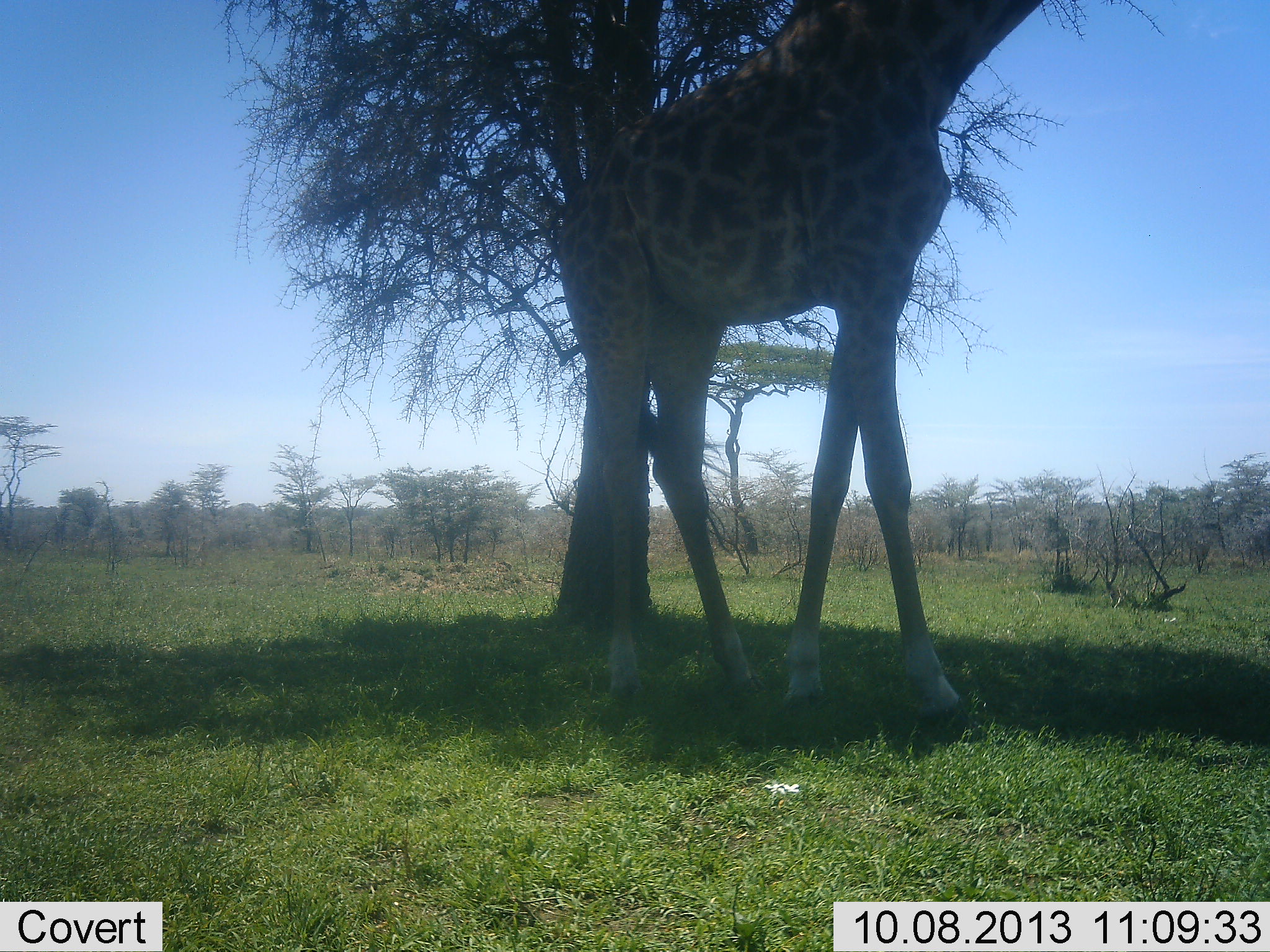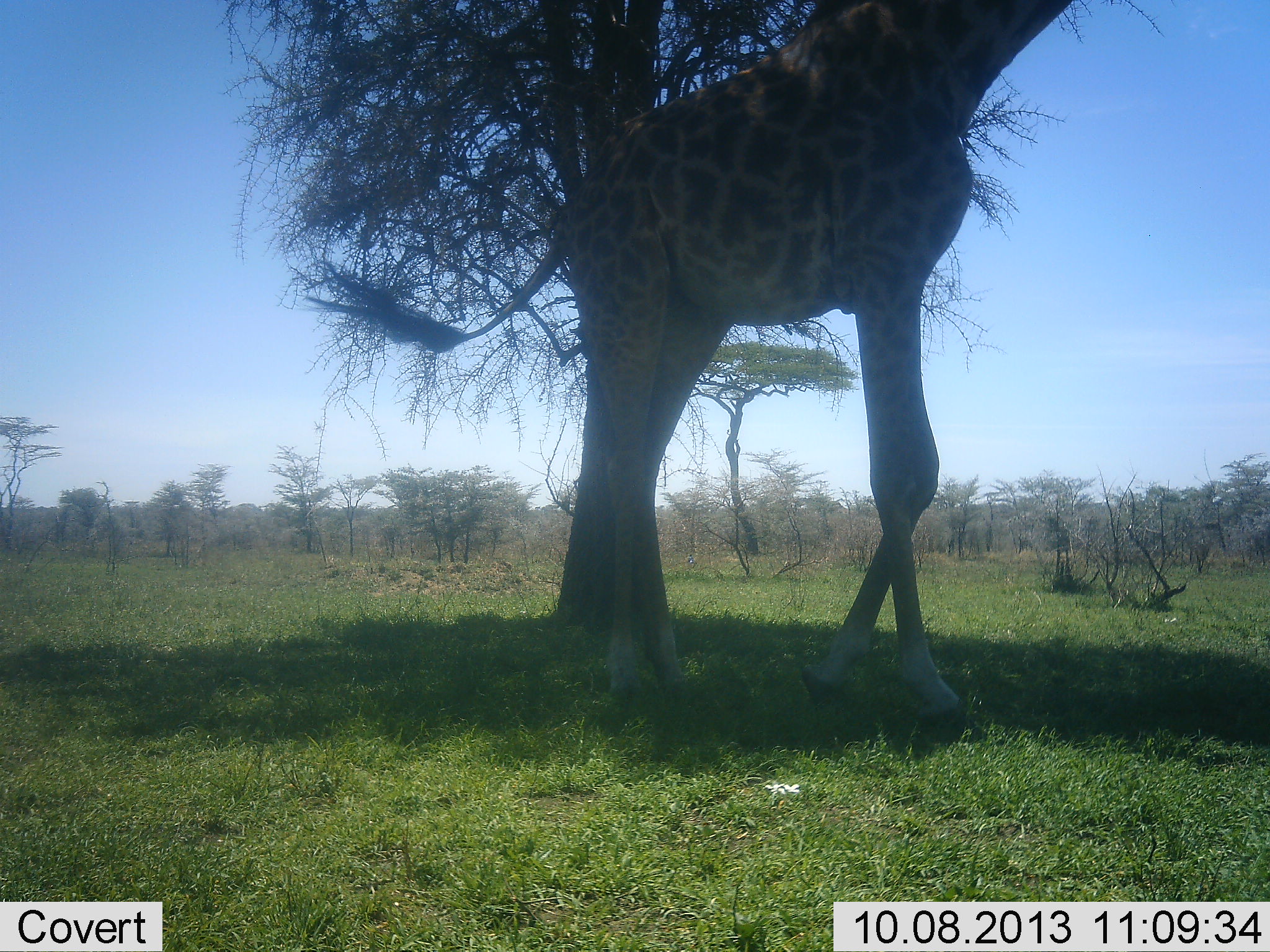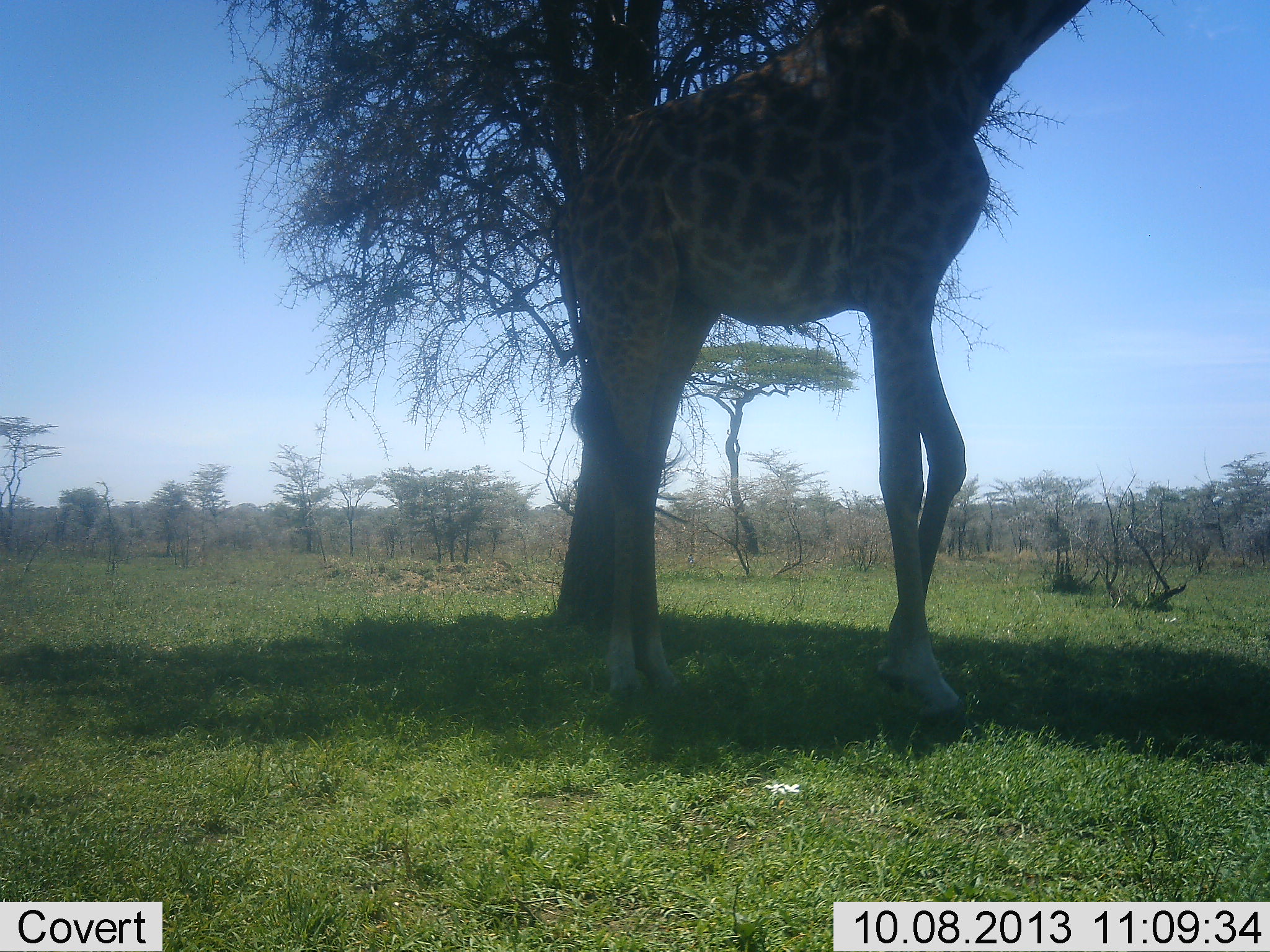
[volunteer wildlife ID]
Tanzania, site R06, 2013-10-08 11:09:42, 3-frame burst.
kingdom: Animalia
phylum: Chordata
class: Mammalia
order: Artiodactyla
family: Giraffidae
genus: Giraffa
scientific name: Giraffa camelopardalis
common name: giraffe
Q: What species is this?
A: Giraffe (Giraffa camelopardalis).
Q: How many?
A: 1.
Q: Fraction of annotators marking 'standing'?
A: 68%.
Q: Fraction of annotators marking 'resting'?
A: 0%.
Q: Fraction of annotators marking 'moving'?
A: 32%.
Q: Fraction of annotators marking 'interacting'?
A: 0%.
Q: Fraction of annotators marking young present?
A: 0%.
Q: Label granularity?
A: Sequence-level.